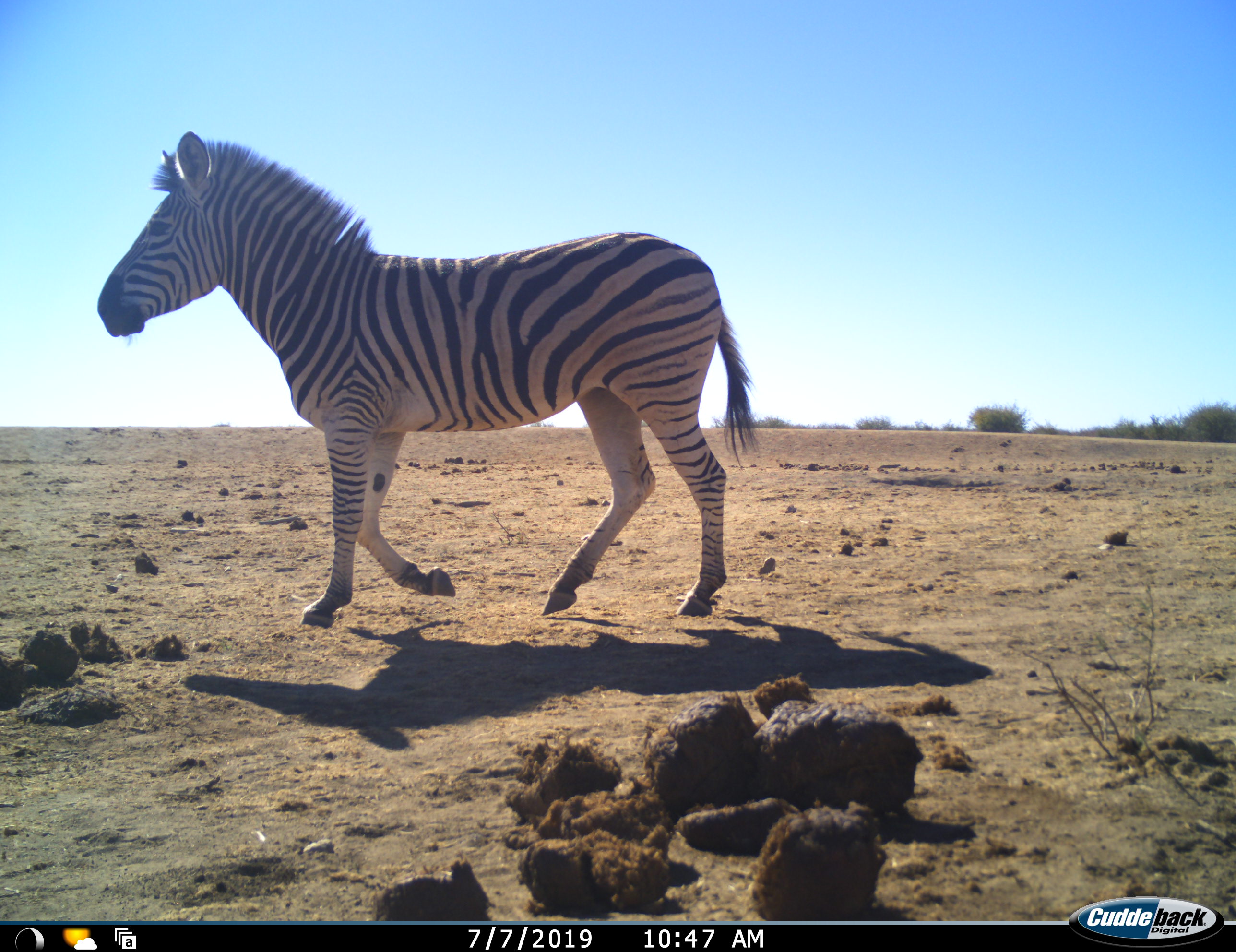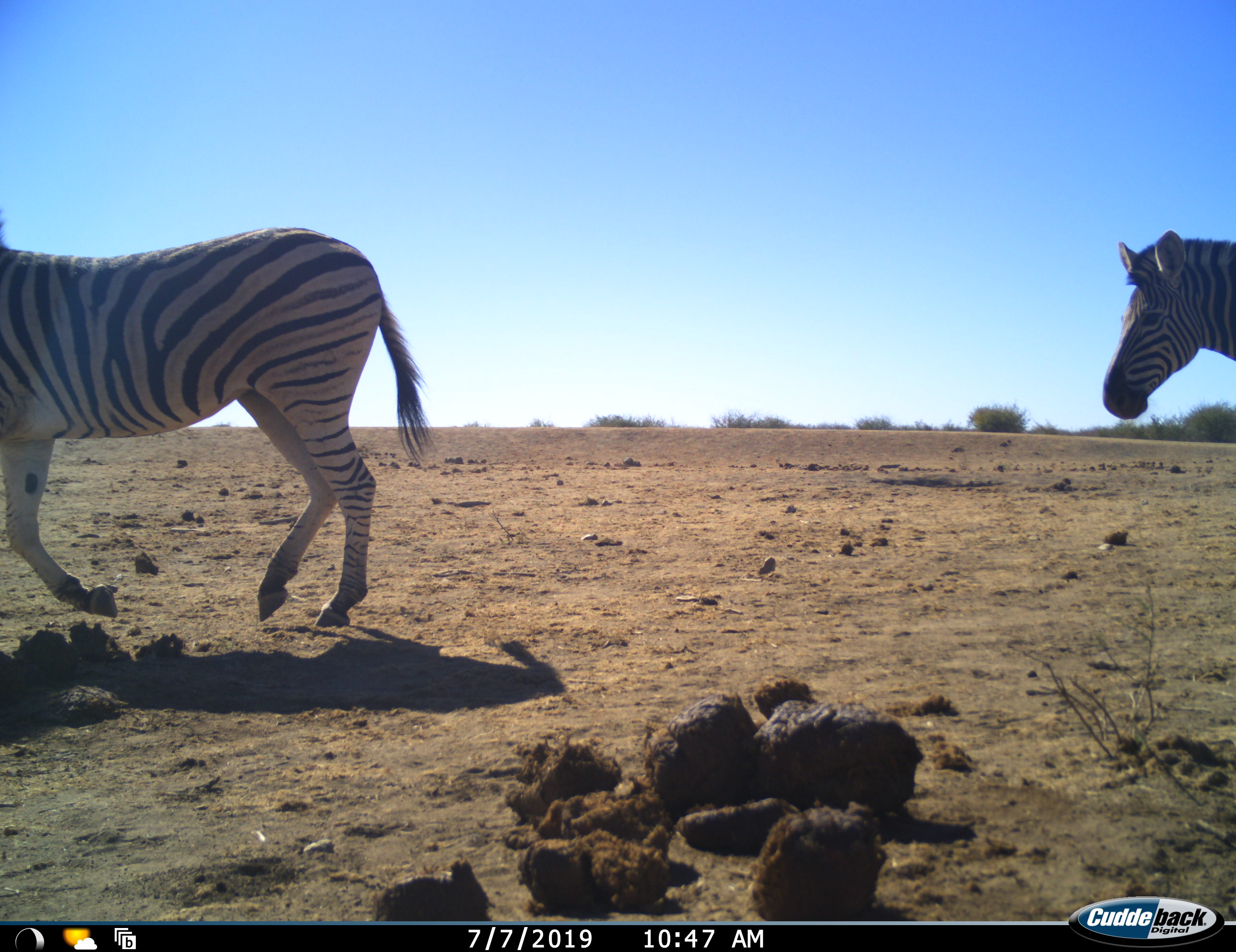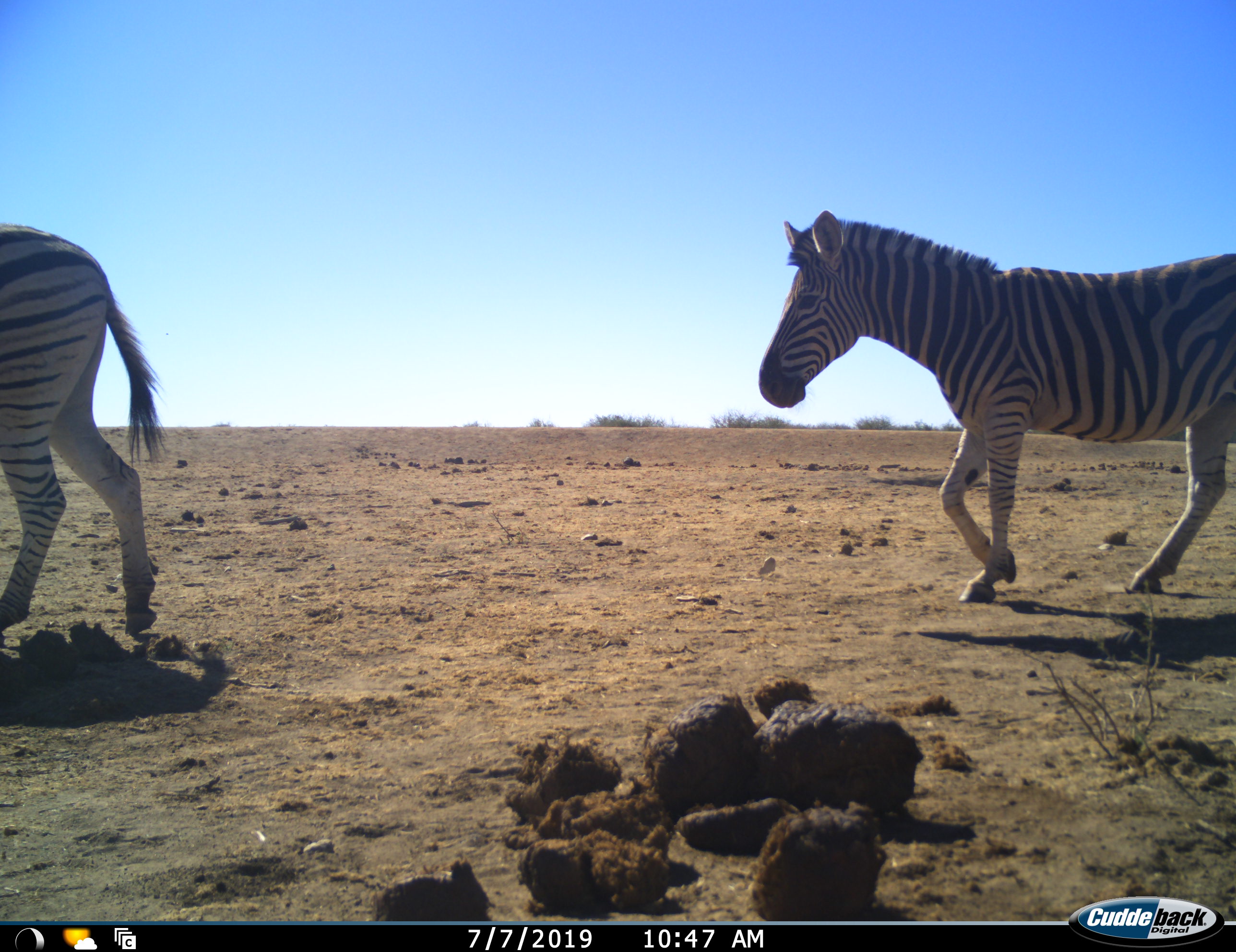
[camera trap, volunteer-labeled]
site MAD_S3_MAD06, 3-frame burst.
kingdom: Animalia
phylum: Chordata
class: Mammalia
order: Perissodactyla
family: Equidae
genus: Equus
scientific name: Equus quagga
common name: plains zebra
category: zebraplains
Zebraplains (plains zebra) (Equus quagga), count 2. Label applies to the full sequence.